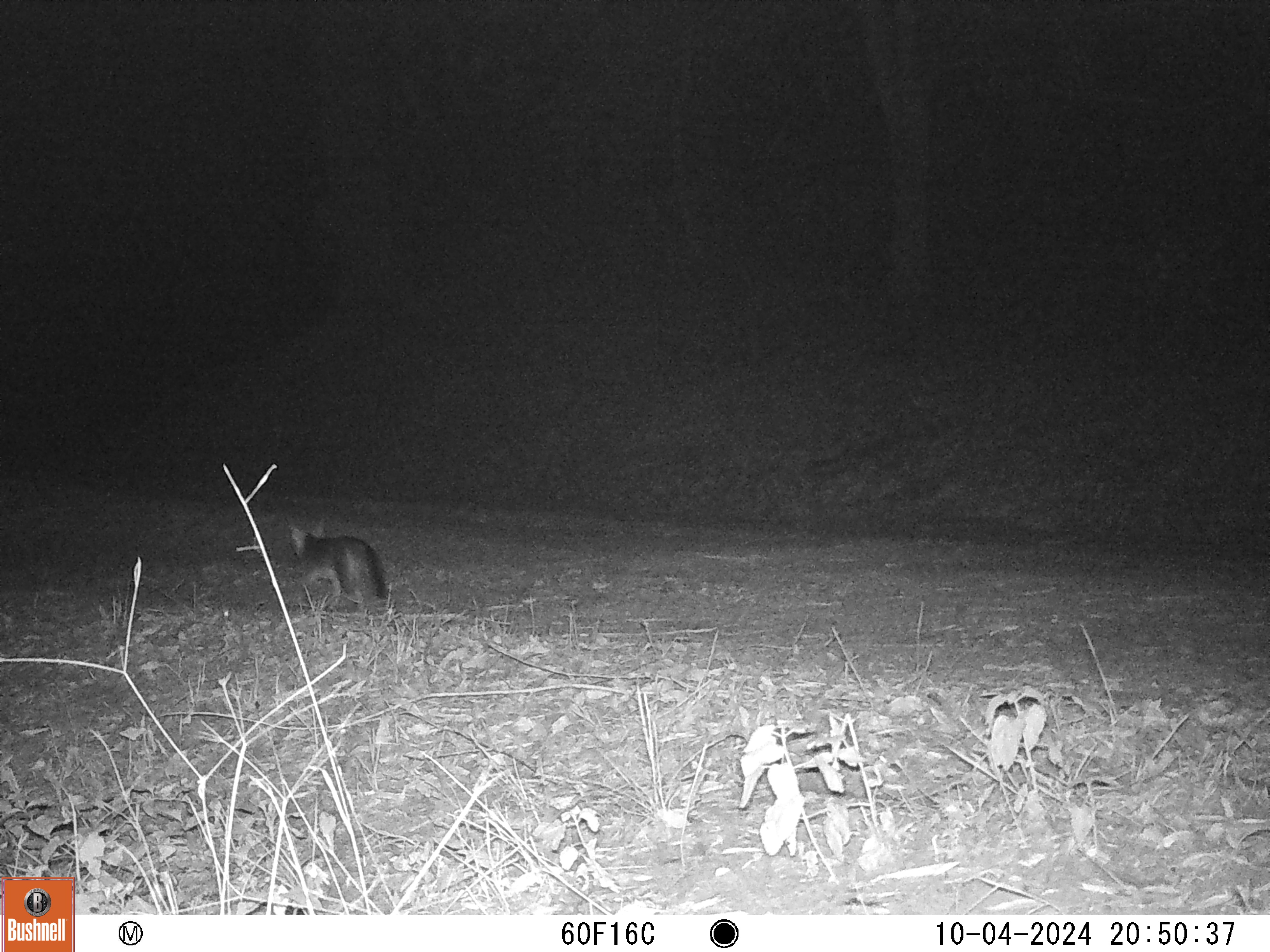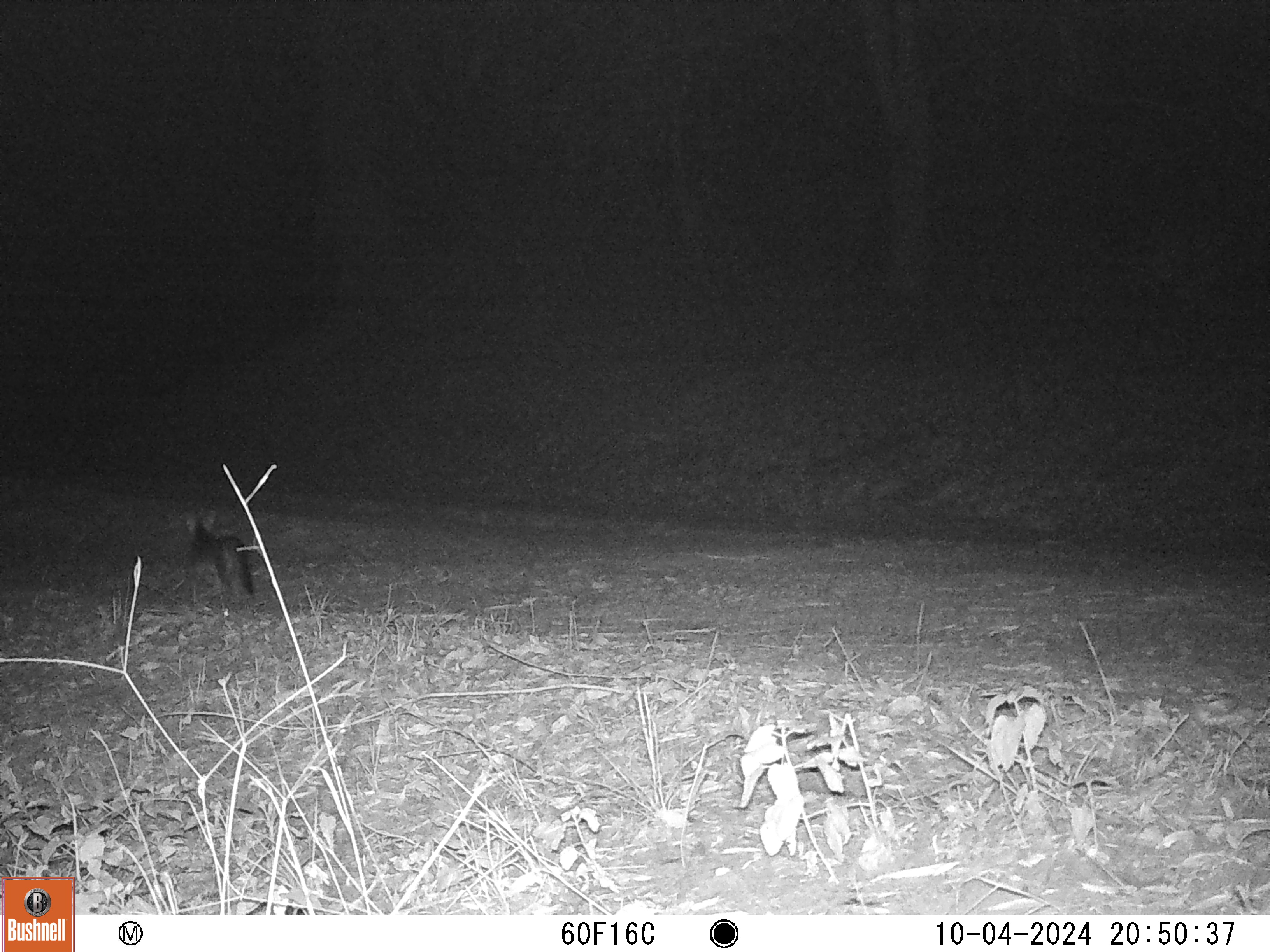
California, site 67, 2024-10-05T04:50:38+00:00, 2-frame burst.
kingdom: Animalia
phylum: Chordata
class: Mammalia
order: Carnivora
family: Canidae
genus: Urocyon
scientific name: Urocyon cinereoargenteus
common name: gray fox